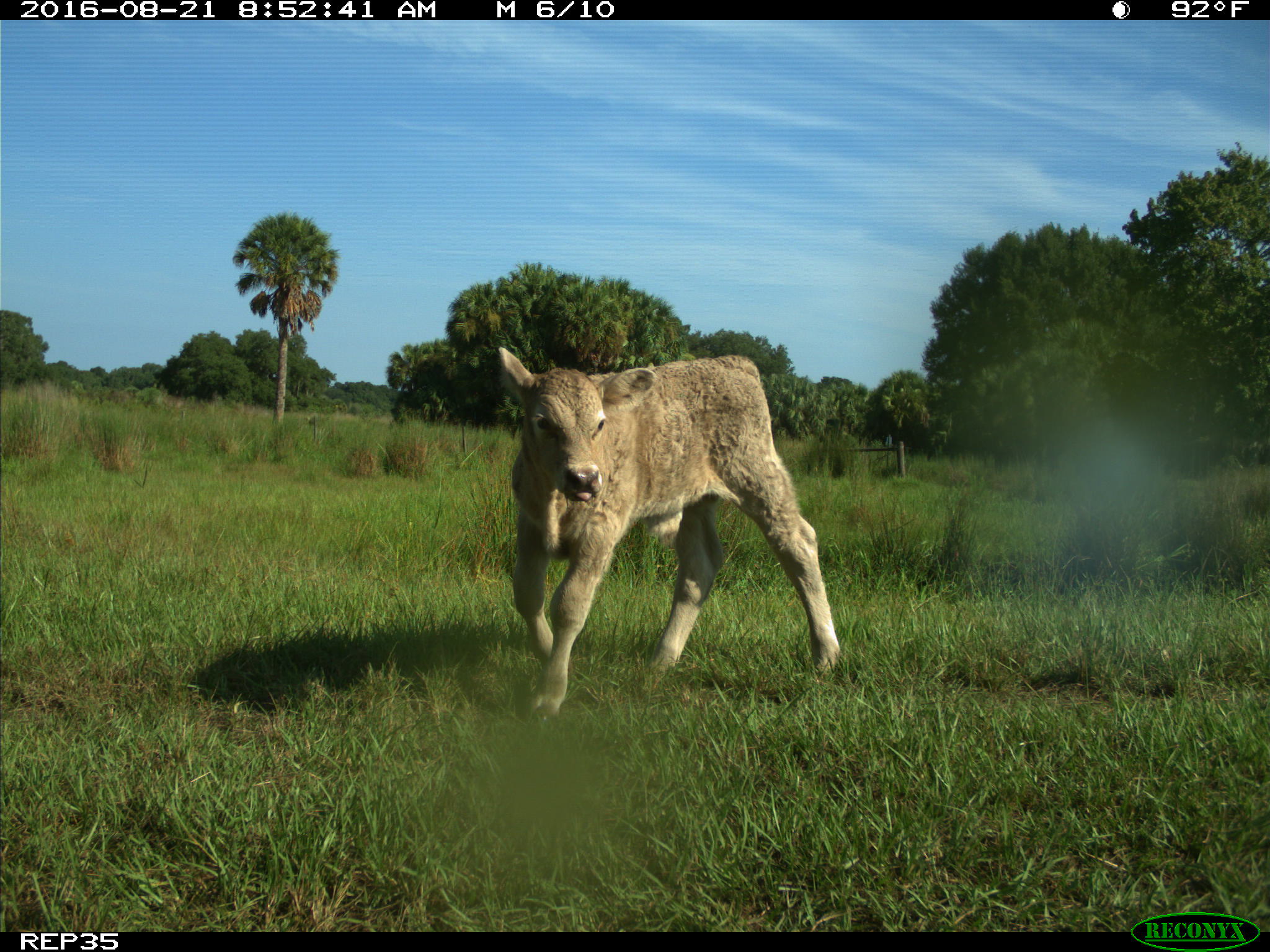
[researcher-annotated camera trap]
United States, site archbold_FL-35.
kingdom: Animalia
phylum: Chordata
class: Mammalia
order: Artiodactyla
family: Bovidae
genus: Bos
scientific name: Bos taurus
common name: domestic cow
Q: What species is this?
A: Bos taurus (domestic cow).